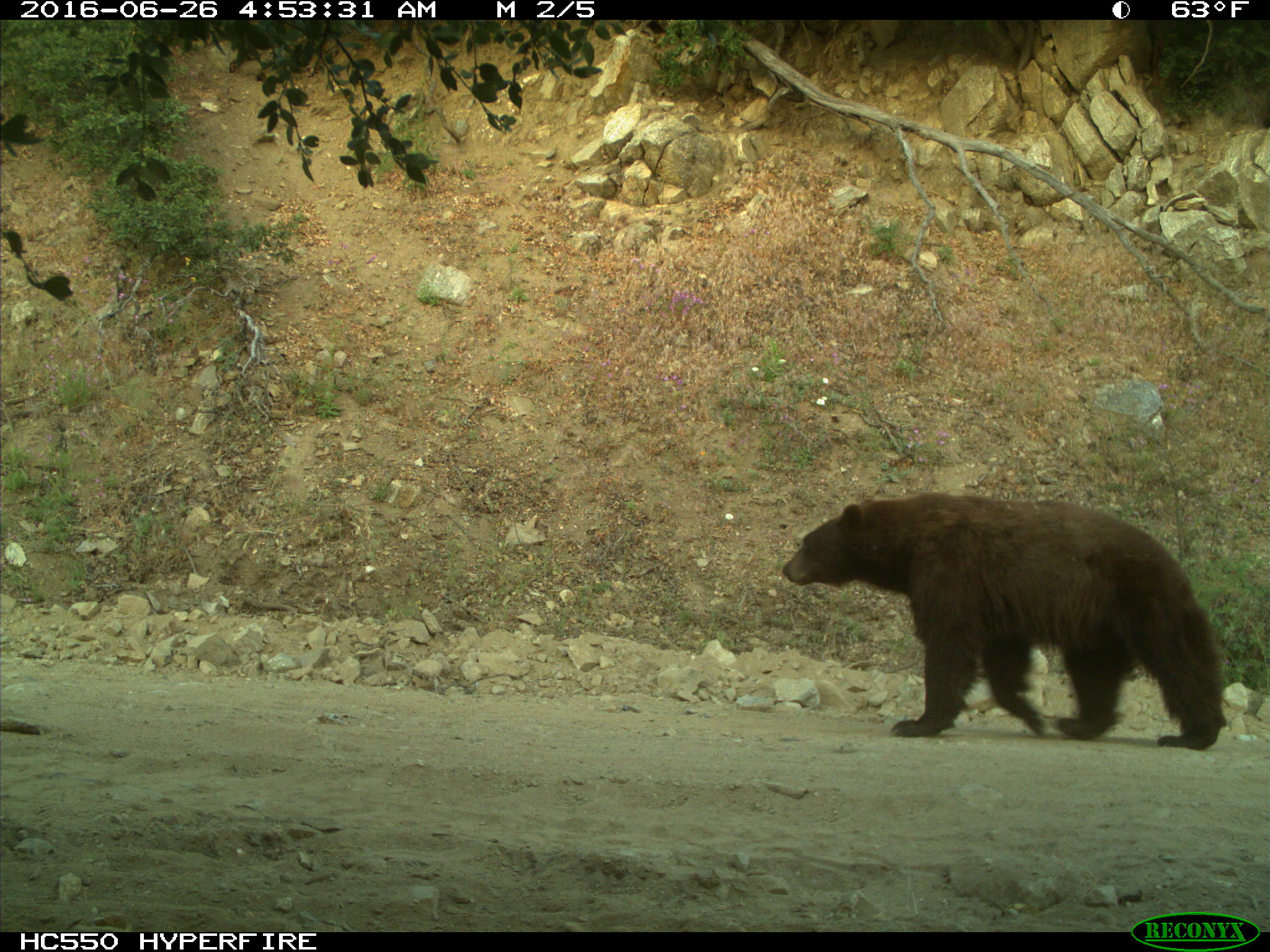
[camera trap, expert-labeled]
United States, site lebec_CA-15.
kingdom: Animalia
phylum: Chordata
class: Mammalia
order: Carnivora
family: Ursidae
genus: Ursus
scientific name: Ursus americanus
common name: american black bear